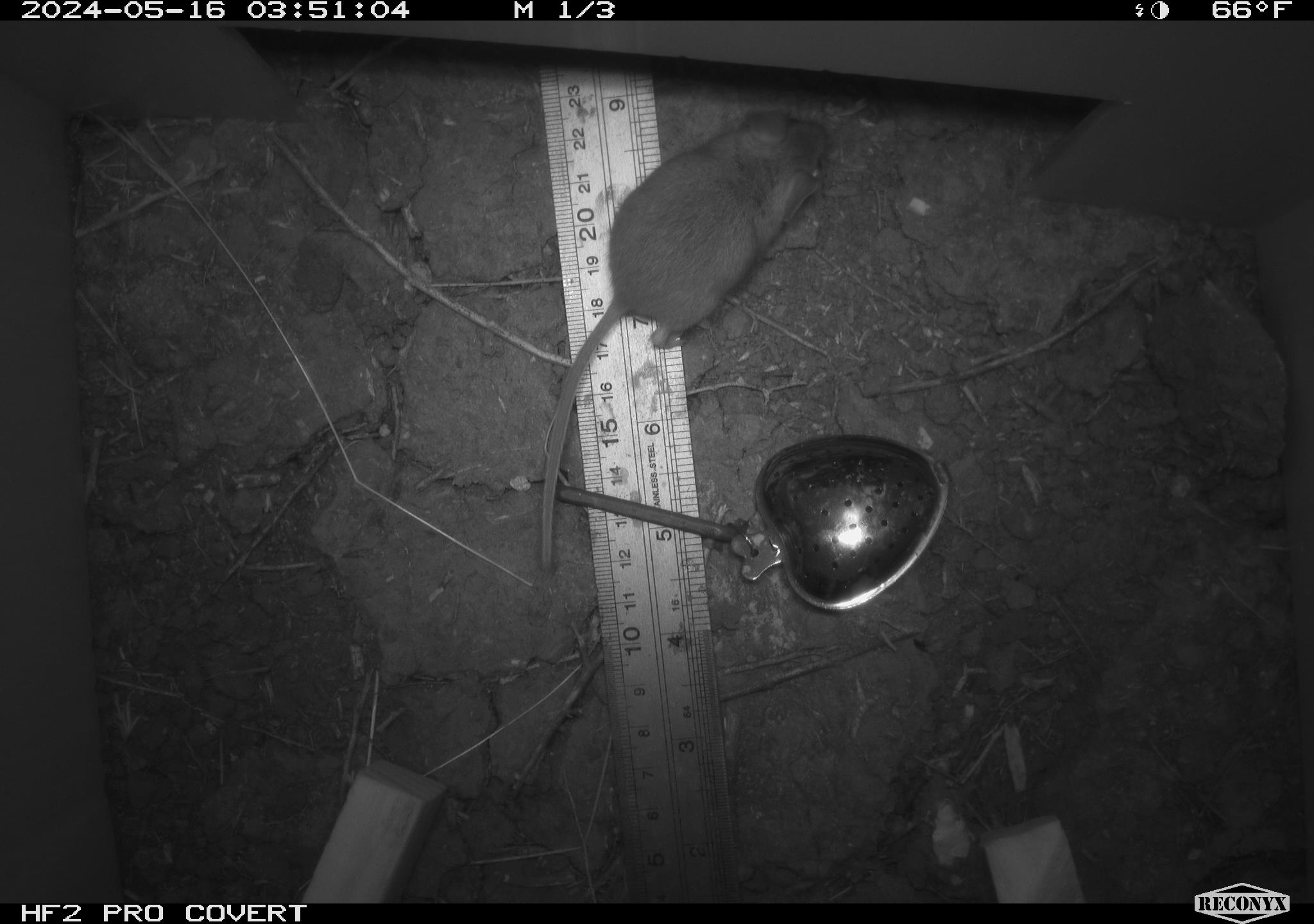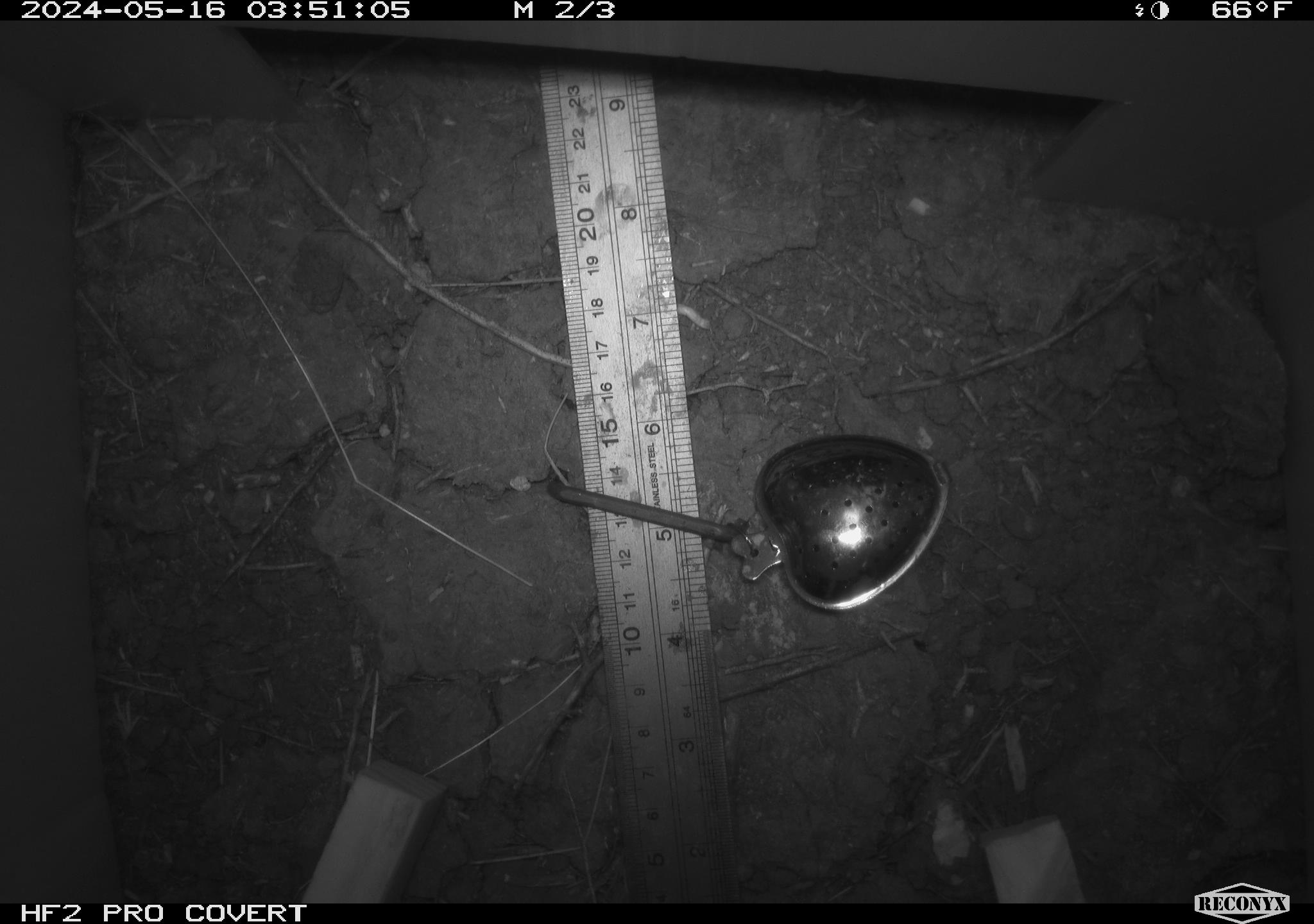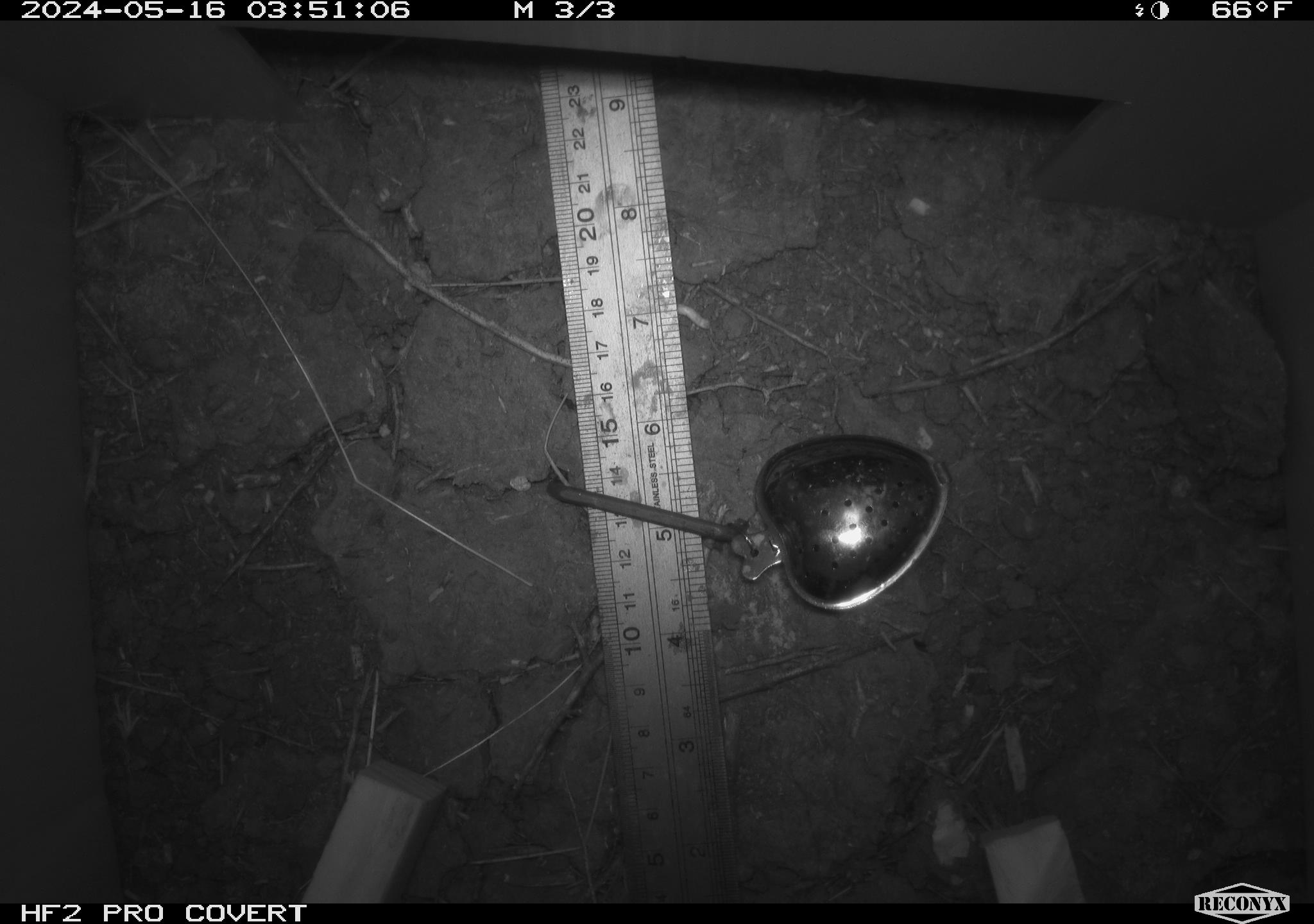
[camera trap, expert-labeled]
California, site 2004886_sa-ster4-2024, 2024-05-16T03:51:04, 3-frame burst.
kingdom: Animalia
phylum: Chordata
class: Mammalia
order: Rodentia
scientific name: Rodentia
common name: mouse species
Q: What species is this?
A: Mouse species (Rodentia).